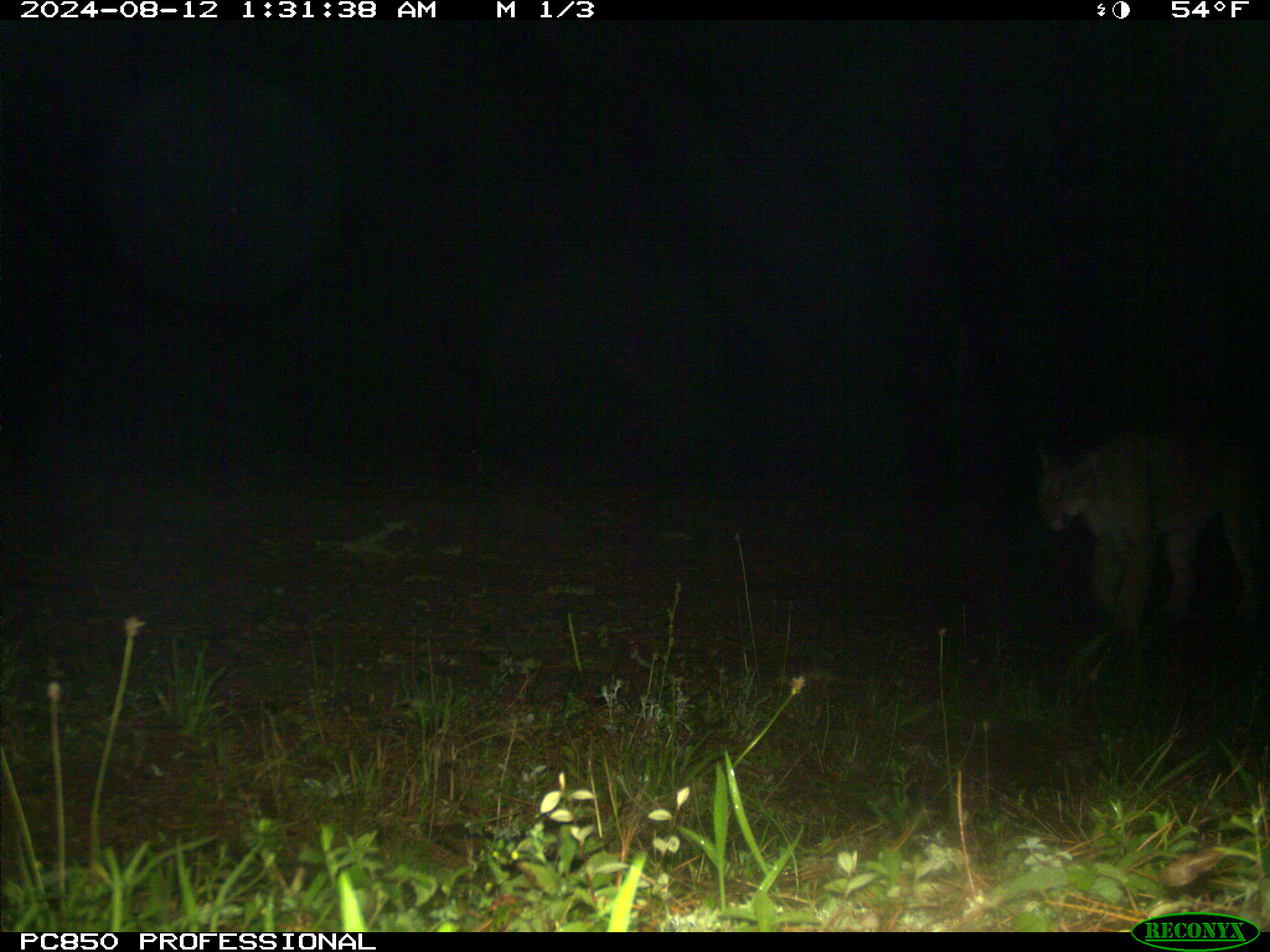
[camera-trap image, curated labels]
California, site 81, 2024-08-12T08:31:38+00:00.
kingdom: Animalia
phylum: Chordata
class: Mammalia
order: Carnivora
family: Felidae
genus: Puma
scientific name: Puma concolor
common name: puma